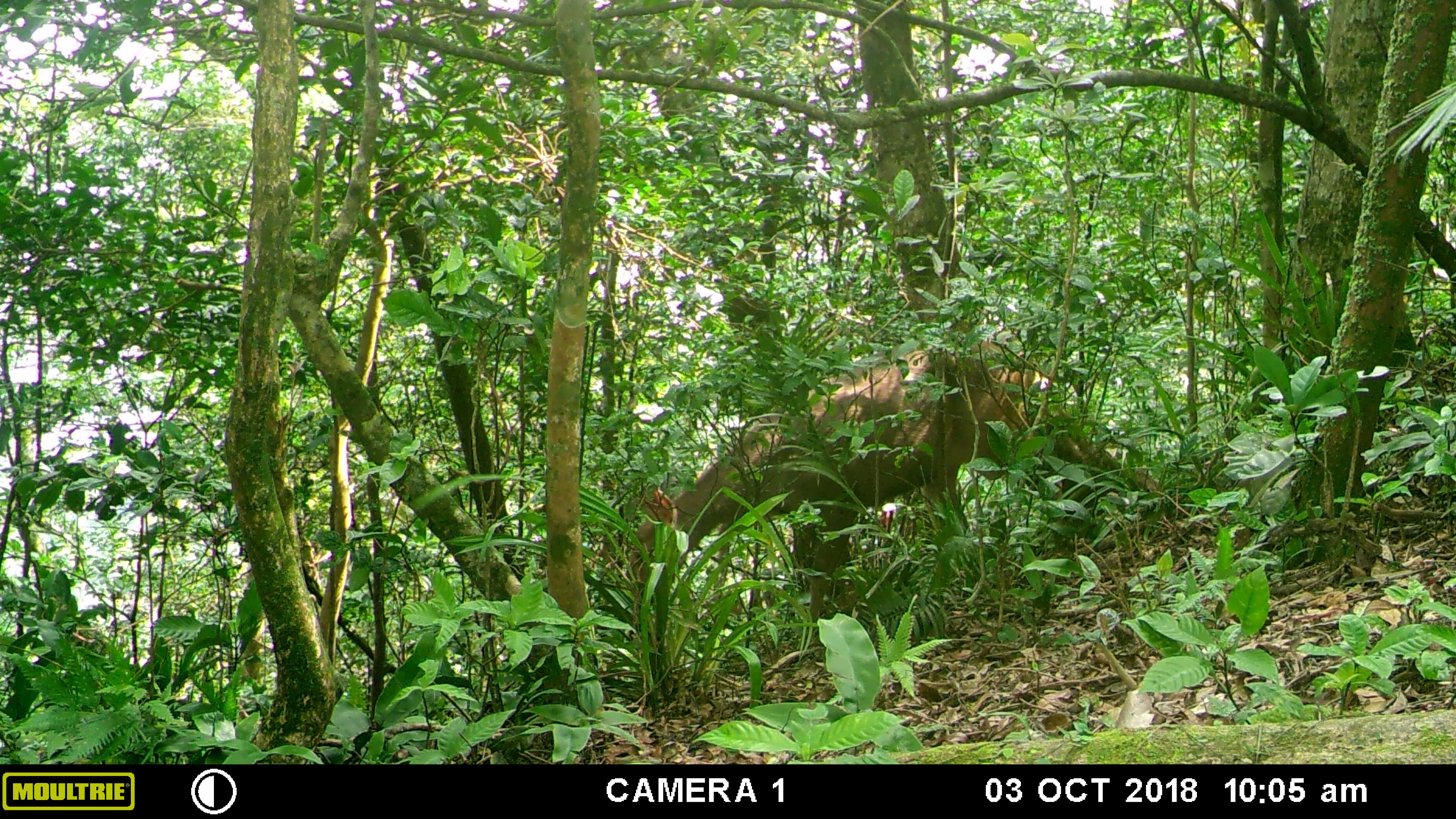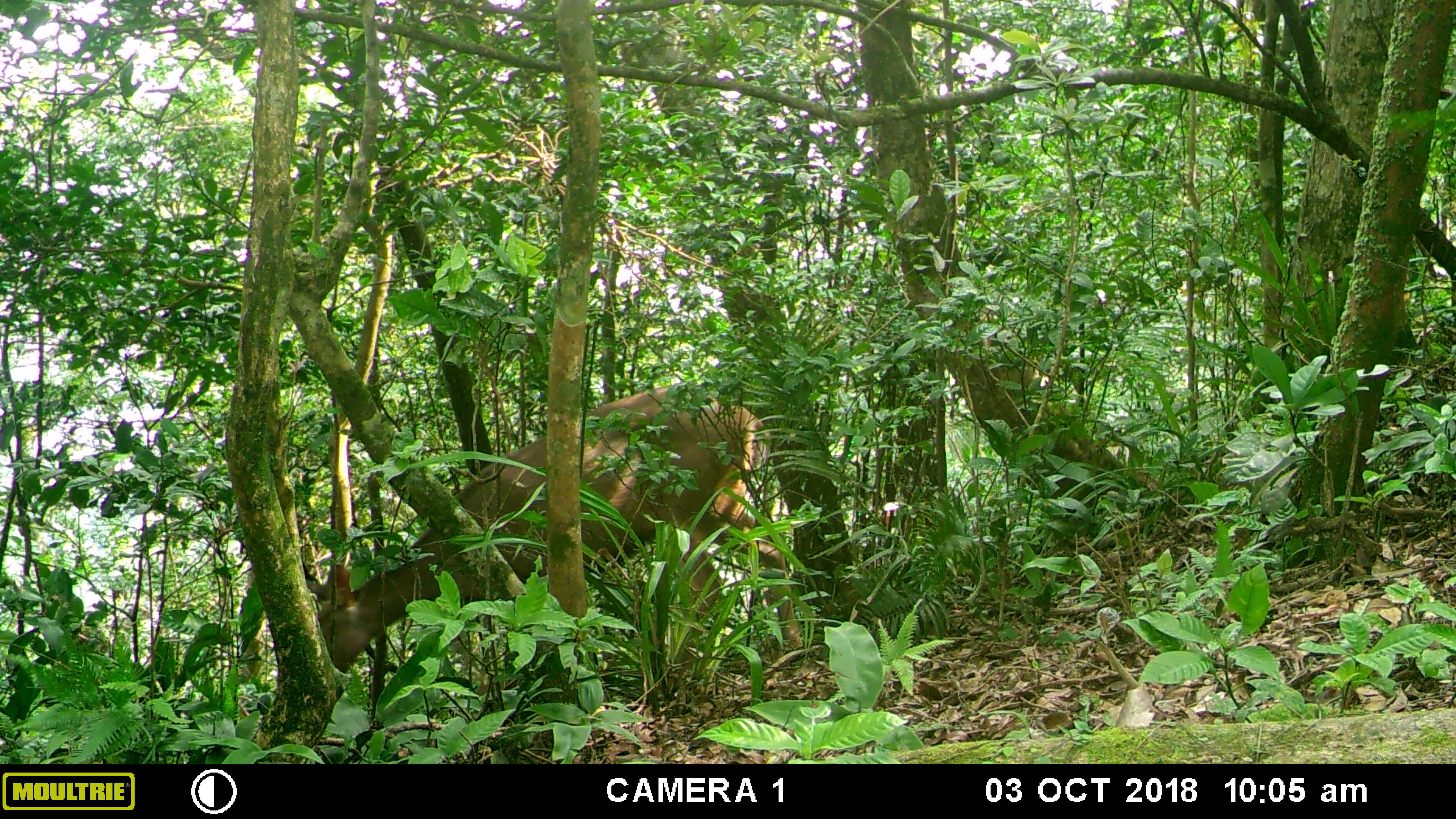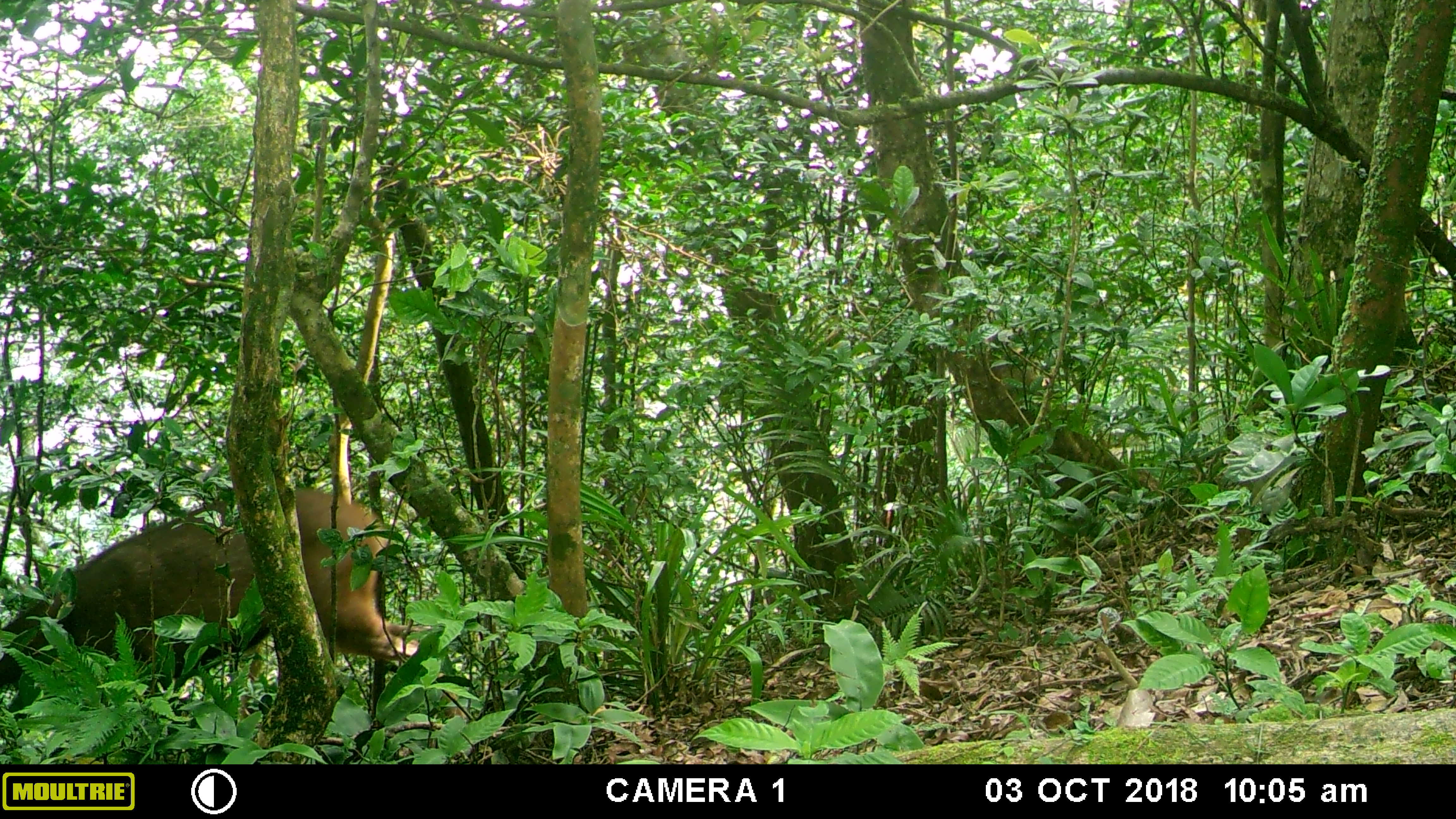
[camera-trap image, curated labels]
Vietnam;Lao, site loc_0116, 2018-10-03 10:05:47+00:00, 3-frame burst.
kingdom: Animalia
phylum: Chordata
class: Mammalia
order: Artiodactyla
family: Cervidae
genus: Rusa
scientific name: Rusa unicolor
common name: sambar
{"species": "sambar (Rusa unicolor)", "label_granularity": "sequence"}